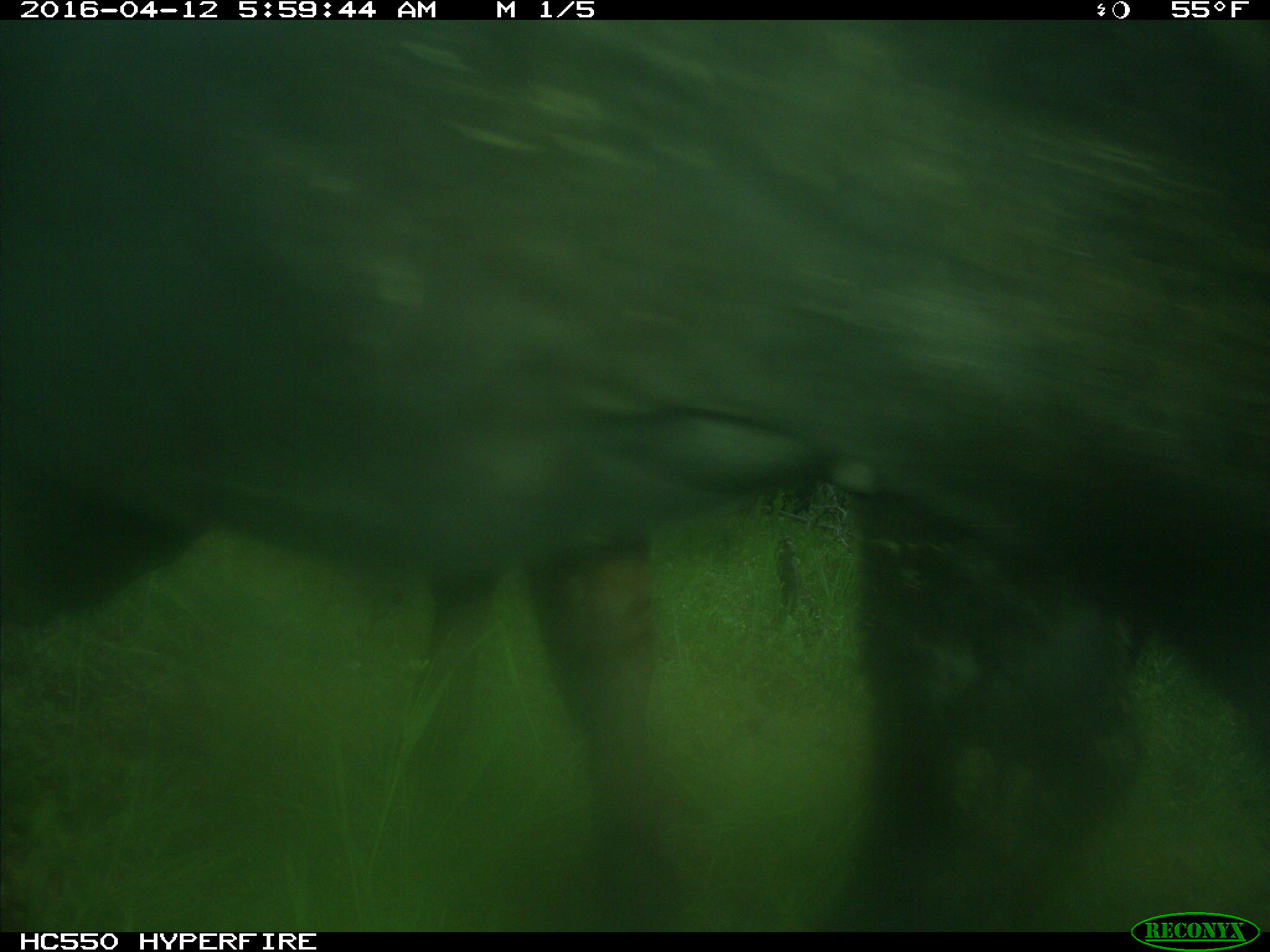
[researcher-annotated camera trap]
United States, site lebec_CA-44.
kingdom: Animalia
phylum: Chordata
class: Mammalia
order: Artiodactyla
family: Bovidae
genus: Bos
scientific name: Bos taurus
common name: domestic cow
Bos taurus (domestic cow).